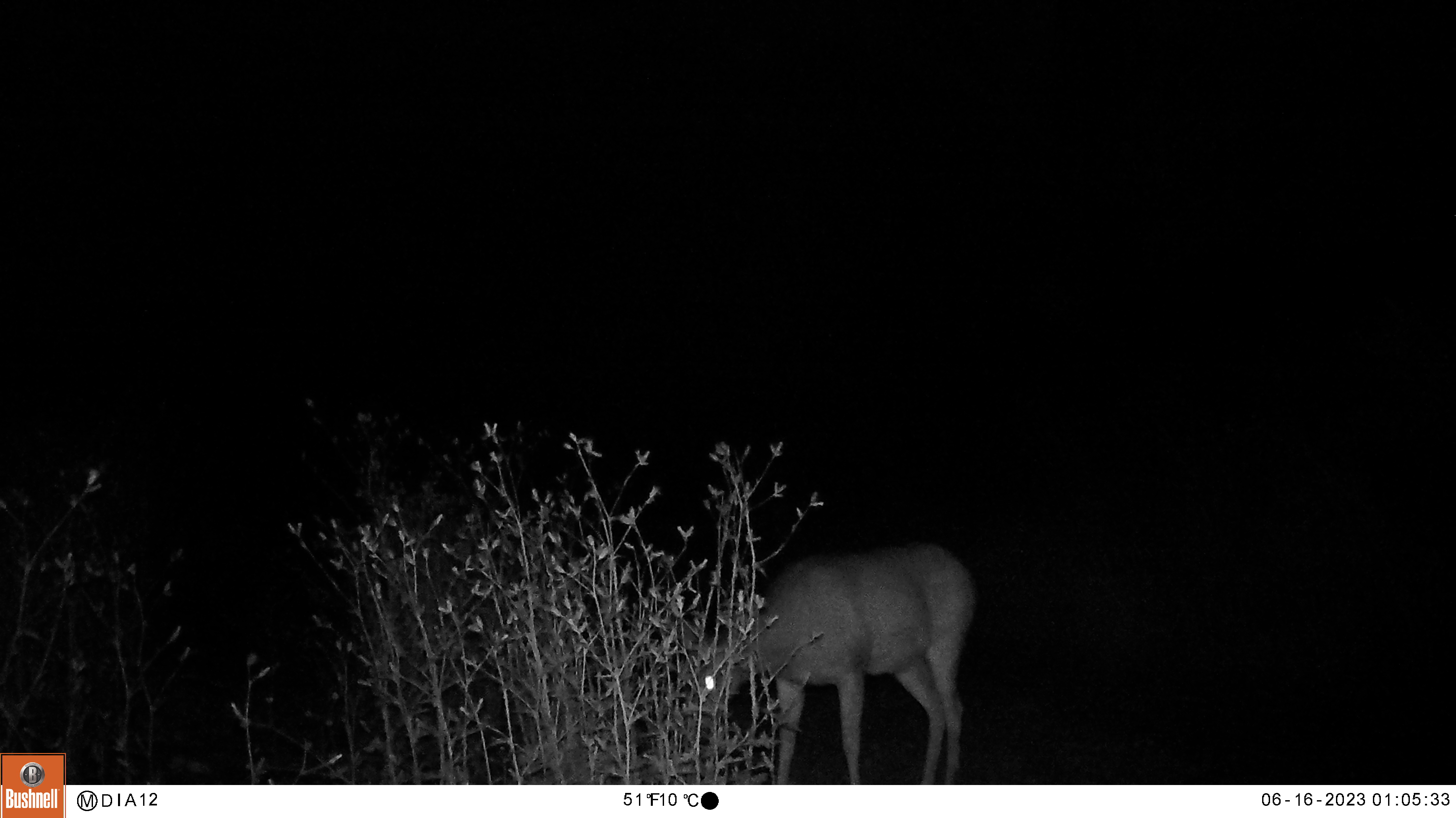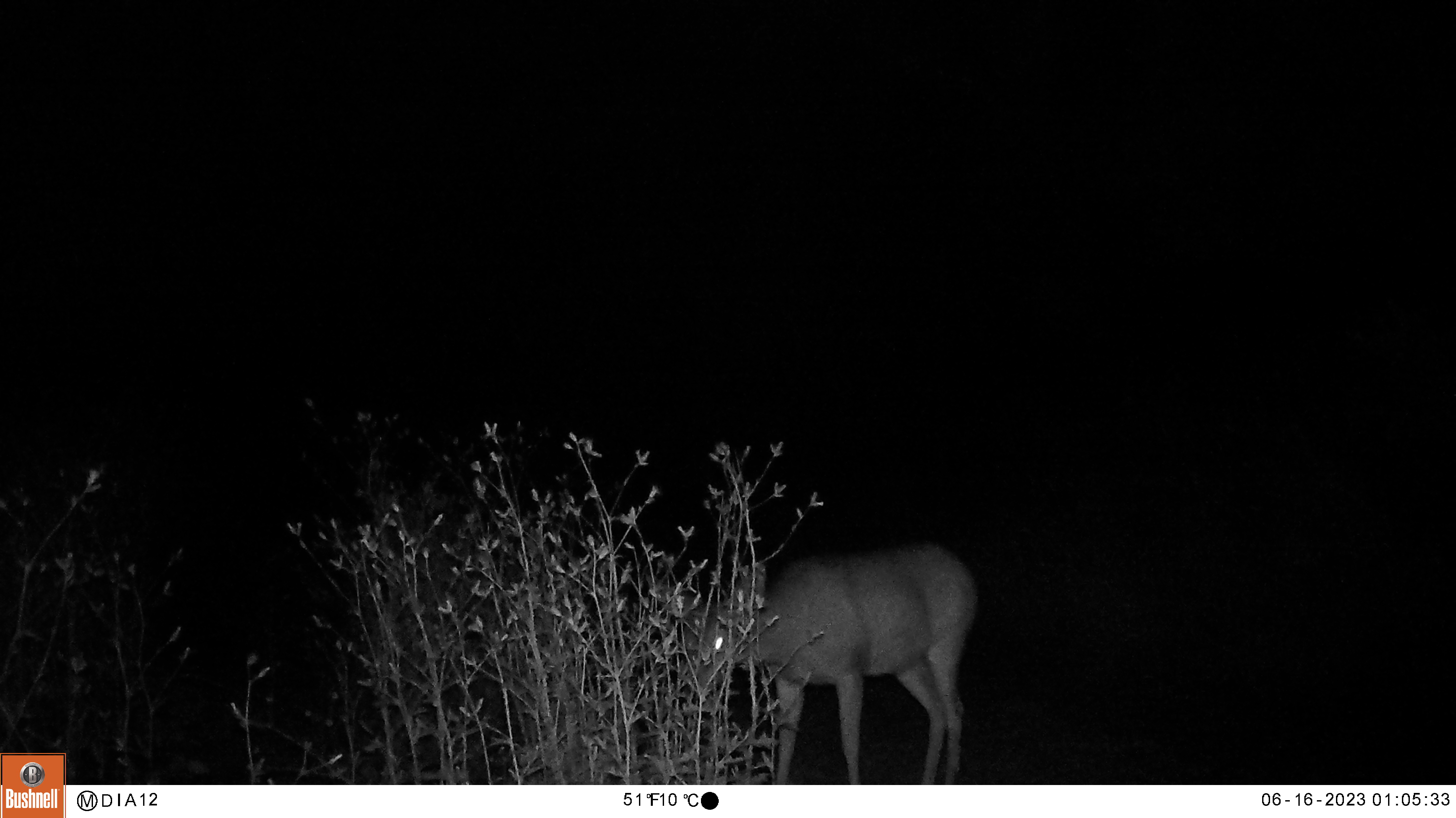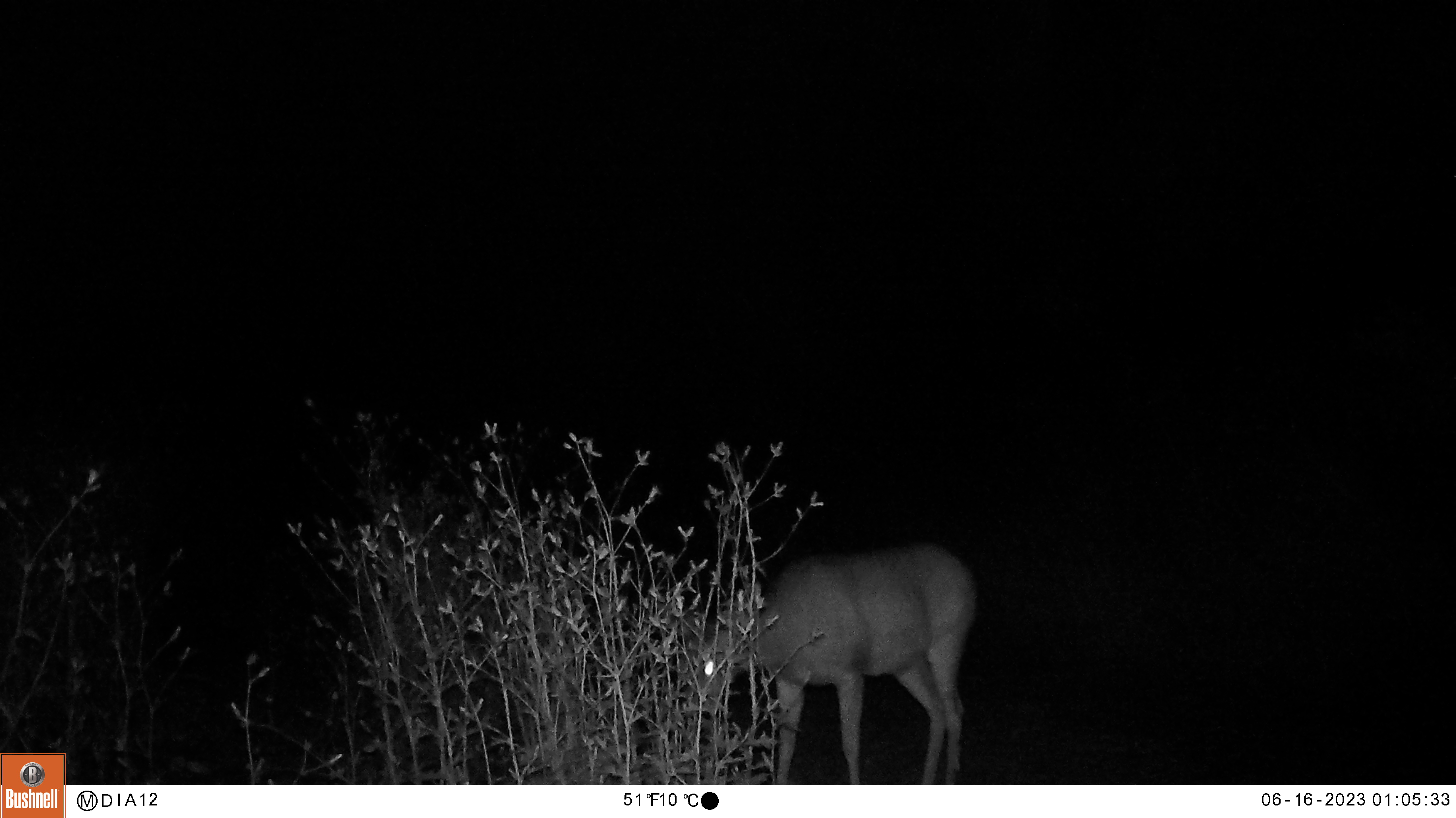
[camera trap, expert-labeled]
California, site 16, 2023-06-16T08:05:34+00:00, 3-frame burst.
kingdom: Animalia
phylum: Chordata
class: Mammalia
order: Artiodactyla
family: Cervidae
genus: Odocoileus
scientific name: Odocoileus hemionus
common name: mule deer